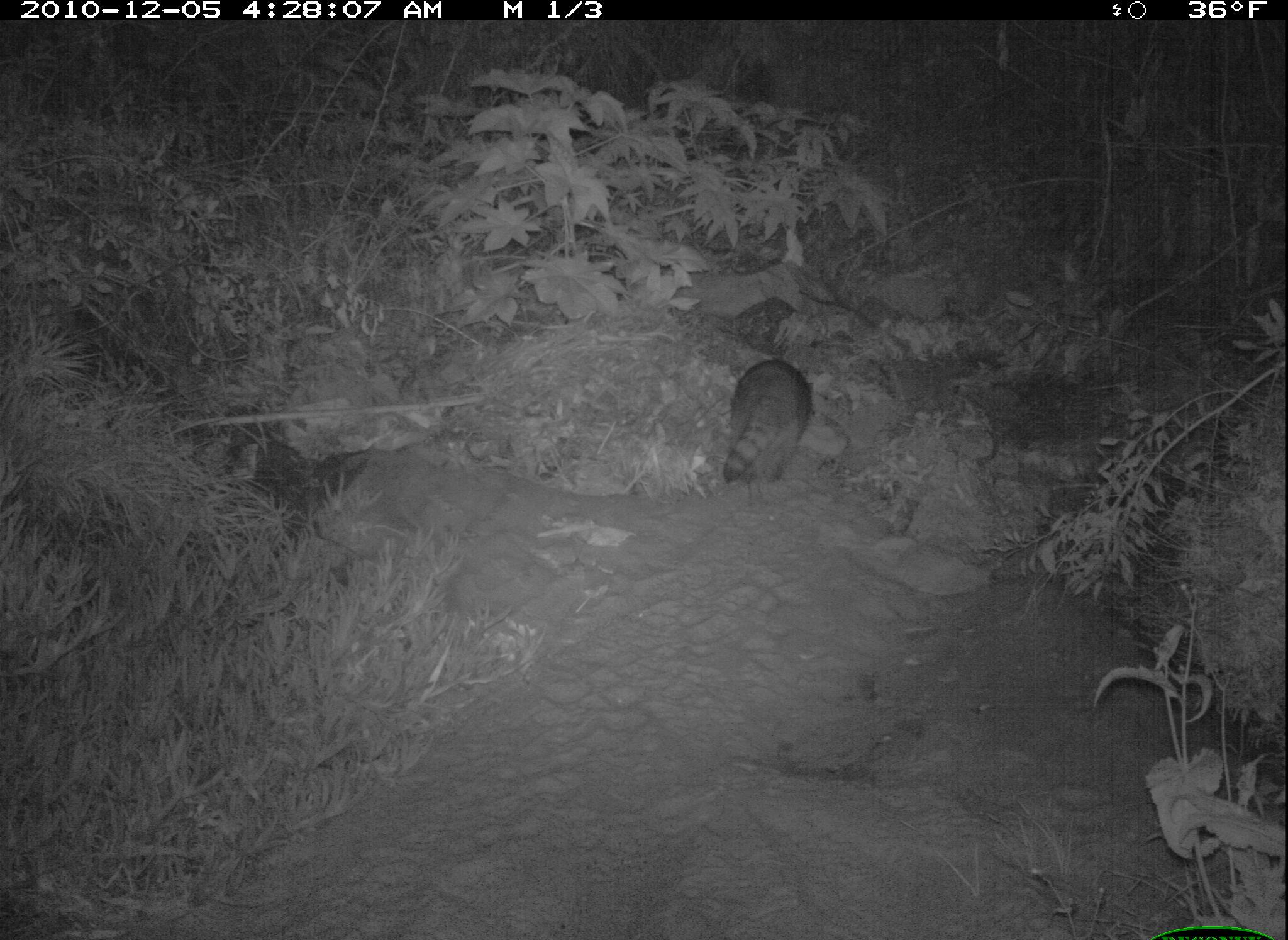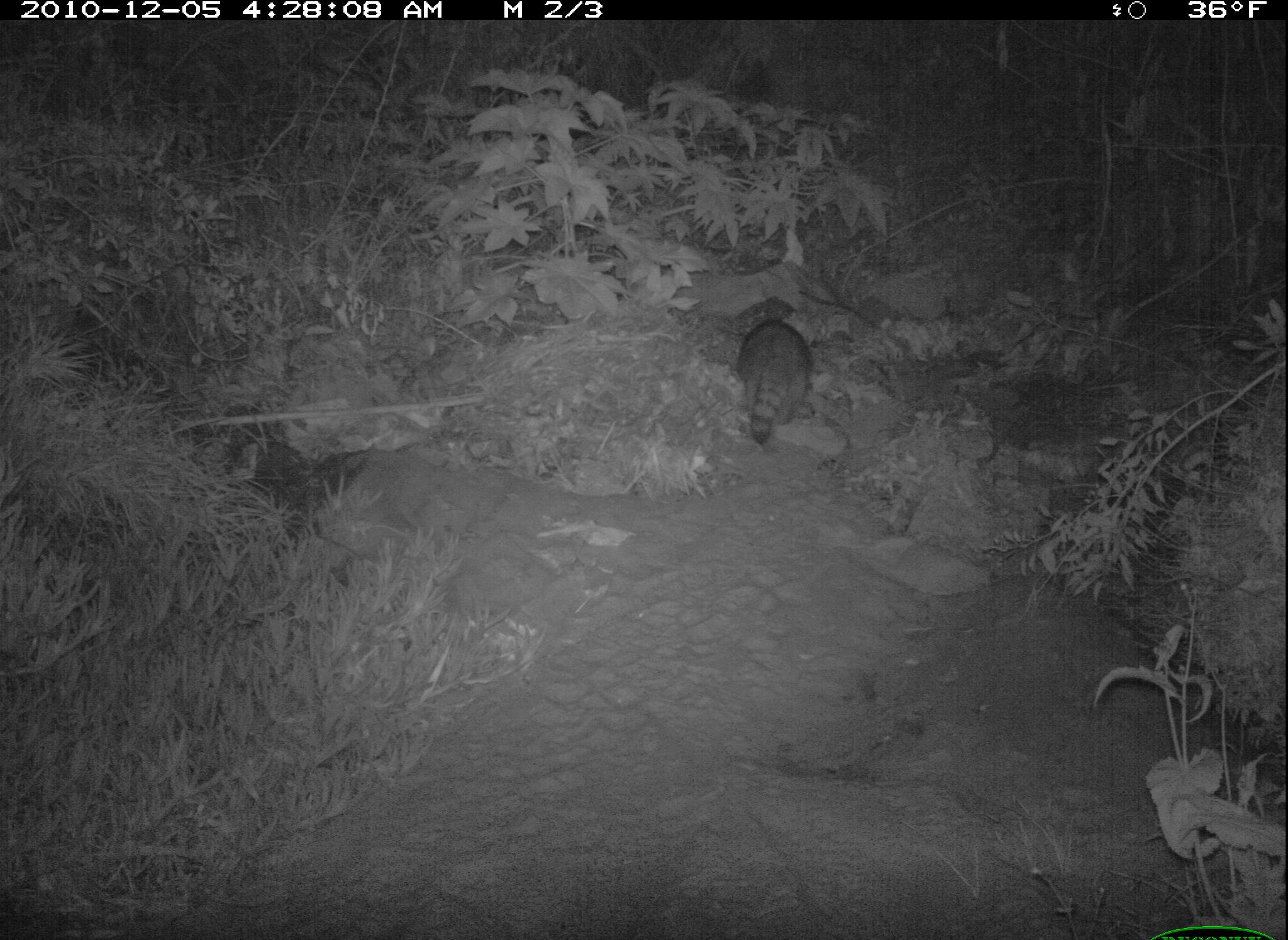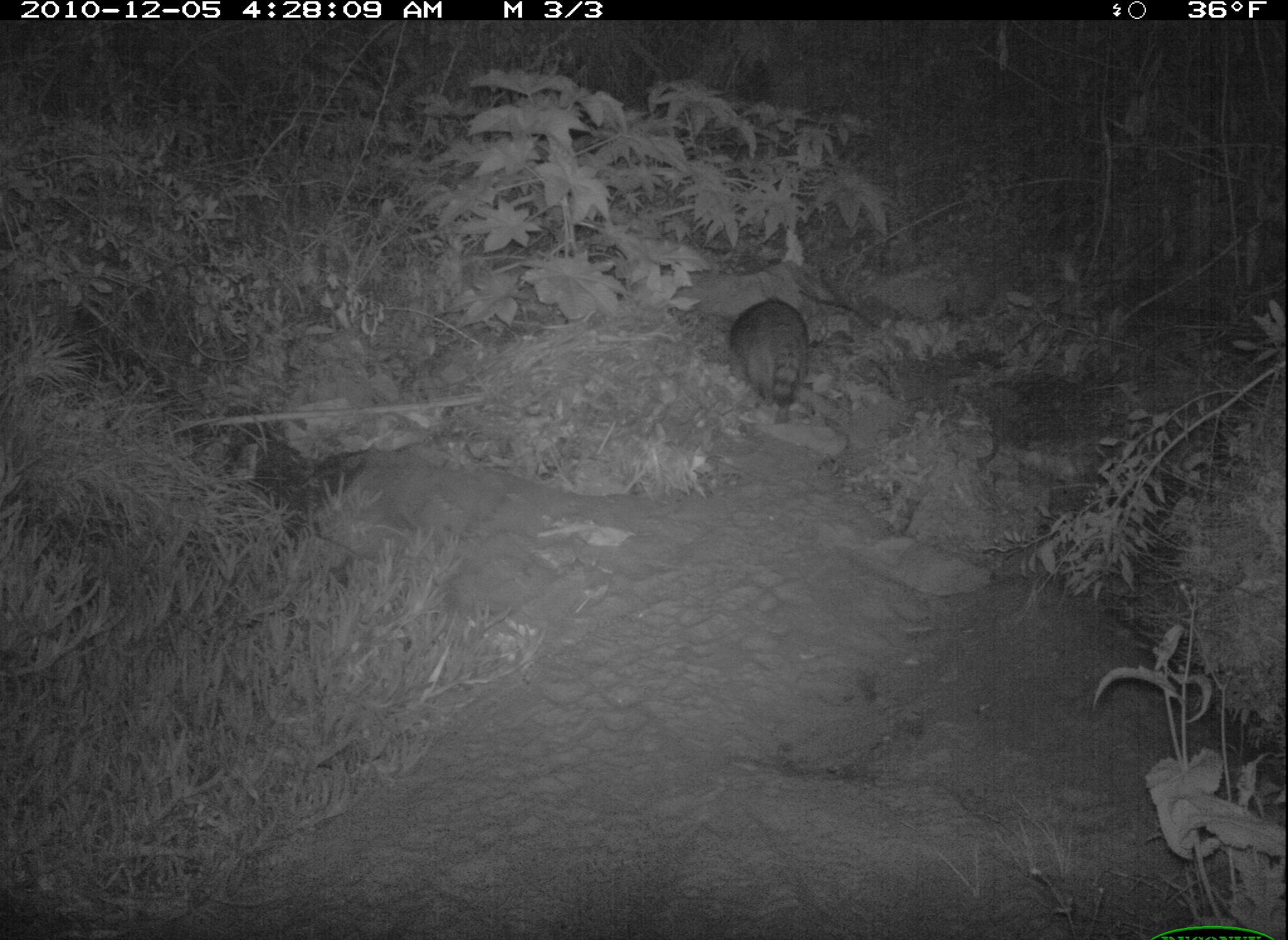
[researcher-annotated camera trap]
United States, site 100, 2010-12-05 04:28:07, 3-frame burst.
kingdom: Animalia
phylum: Chordata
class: Mammalia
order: Carnivora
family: Procyonidae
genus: Procyon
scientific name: Procyon lotor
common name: raccoon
Raccoon (Procyon lotor).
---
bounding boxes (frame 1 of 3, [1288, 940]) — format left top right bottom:
raccoon: 710 356 824 496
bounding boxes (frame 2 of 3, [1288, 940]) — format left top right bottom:
raccoon: 724 303 823 445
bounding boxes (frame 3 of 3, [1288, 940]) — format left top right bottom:
raccoon: 721 285 831 425